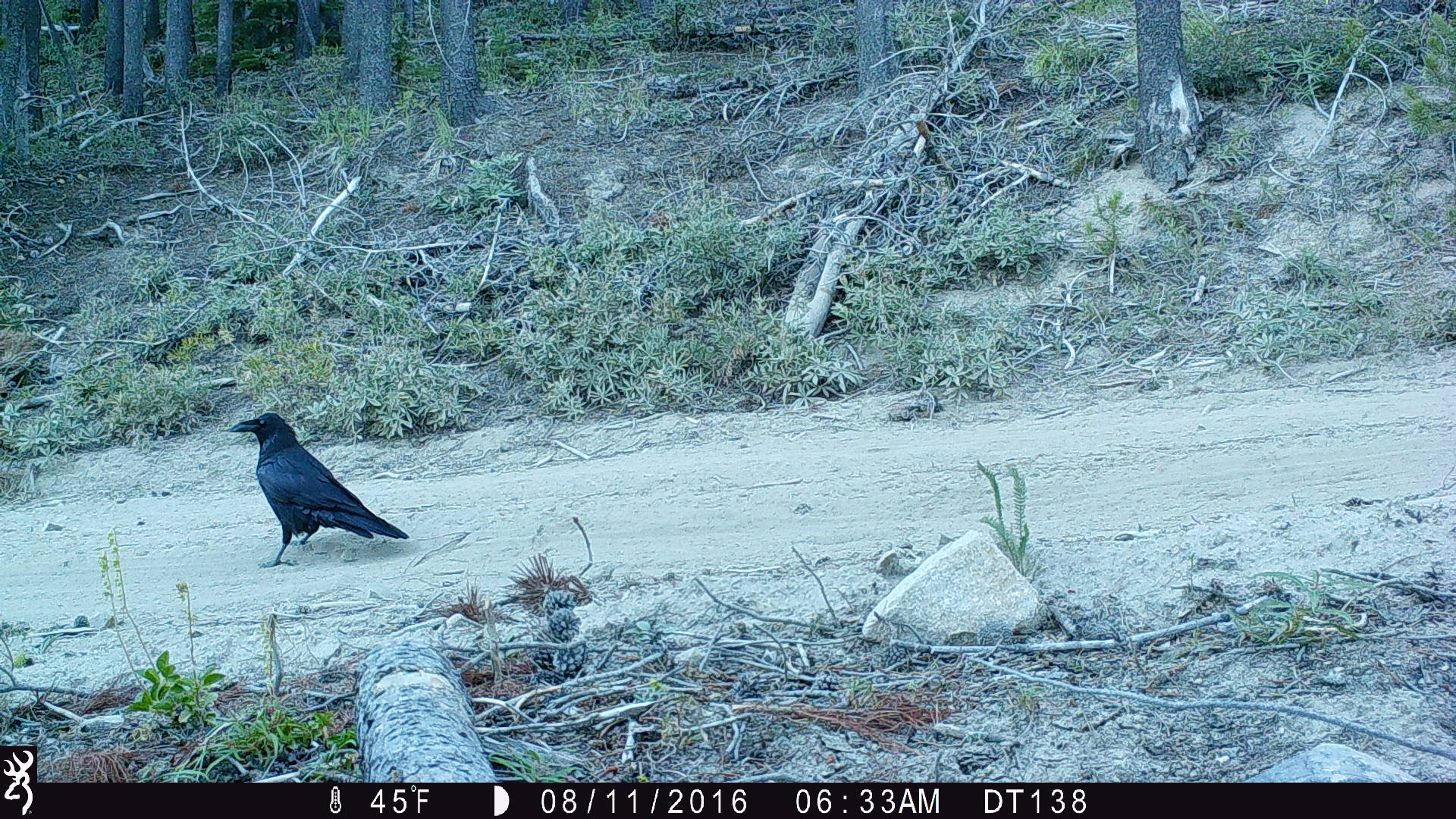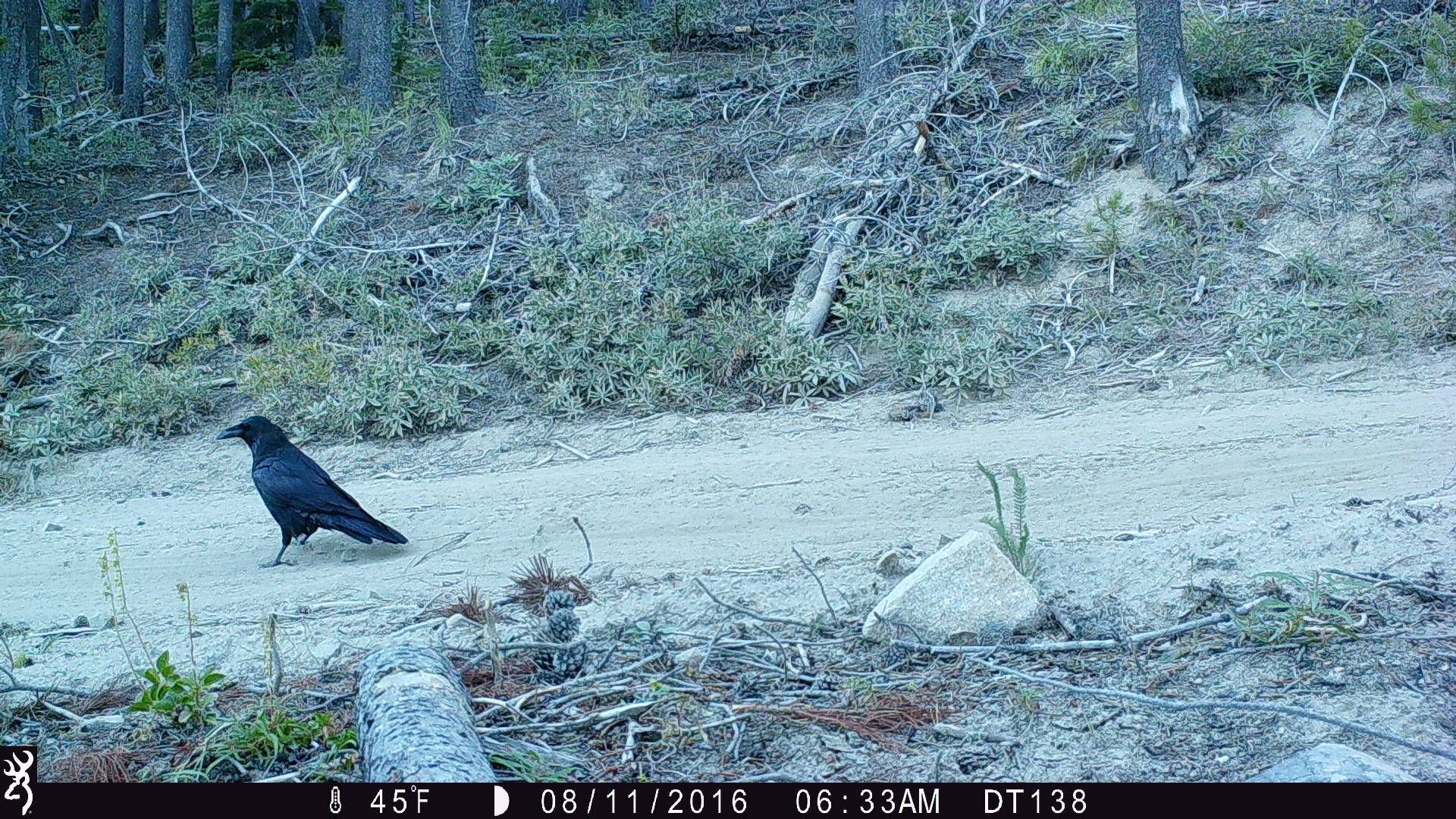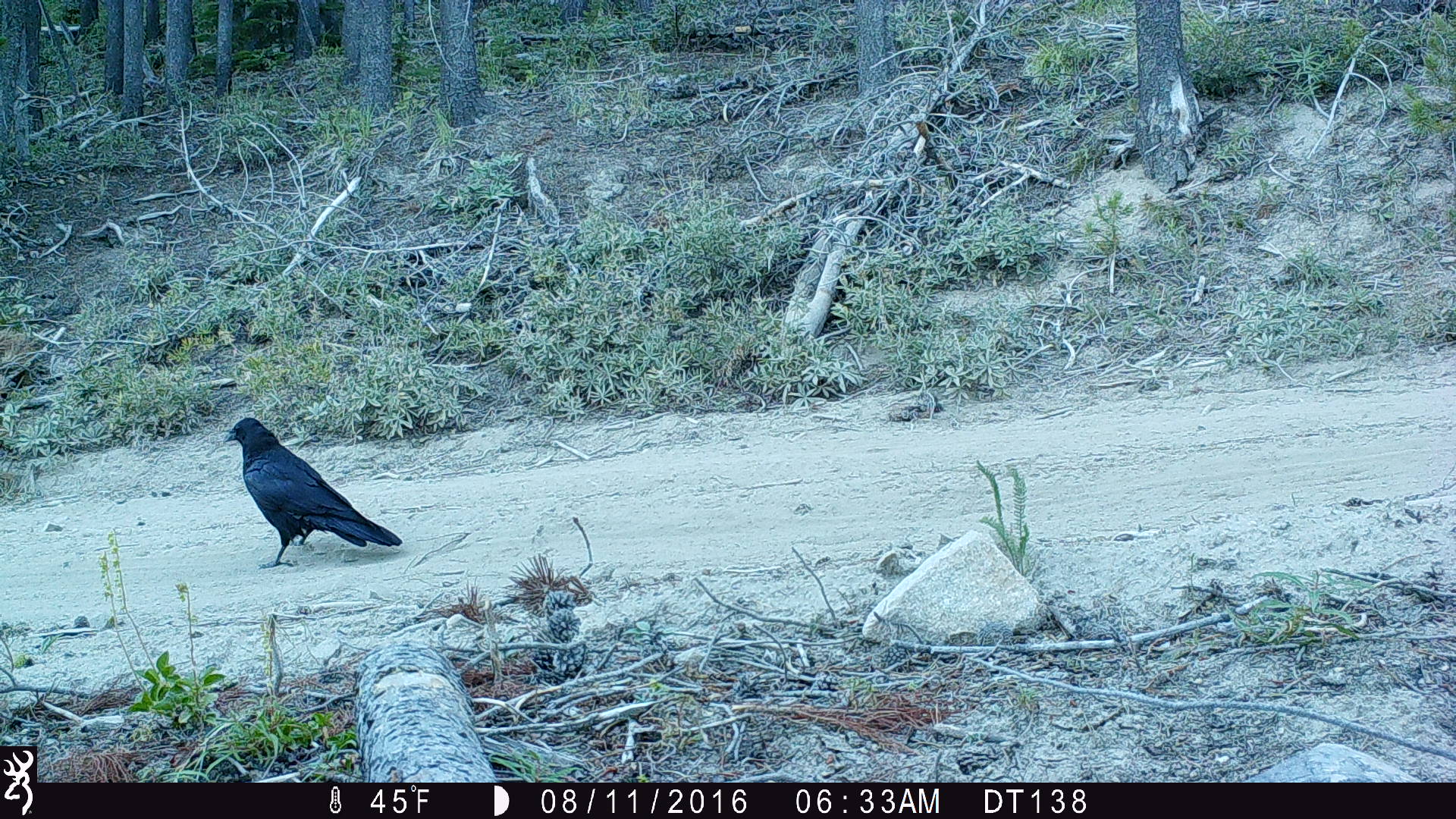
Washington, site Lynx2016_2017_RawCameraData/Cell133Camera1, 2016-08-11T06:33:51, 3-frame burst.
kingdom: Animalia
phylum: Chordata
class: Aves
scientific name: Aves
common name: birds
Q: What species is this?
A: Aves (birds).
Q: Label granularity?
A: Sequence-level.